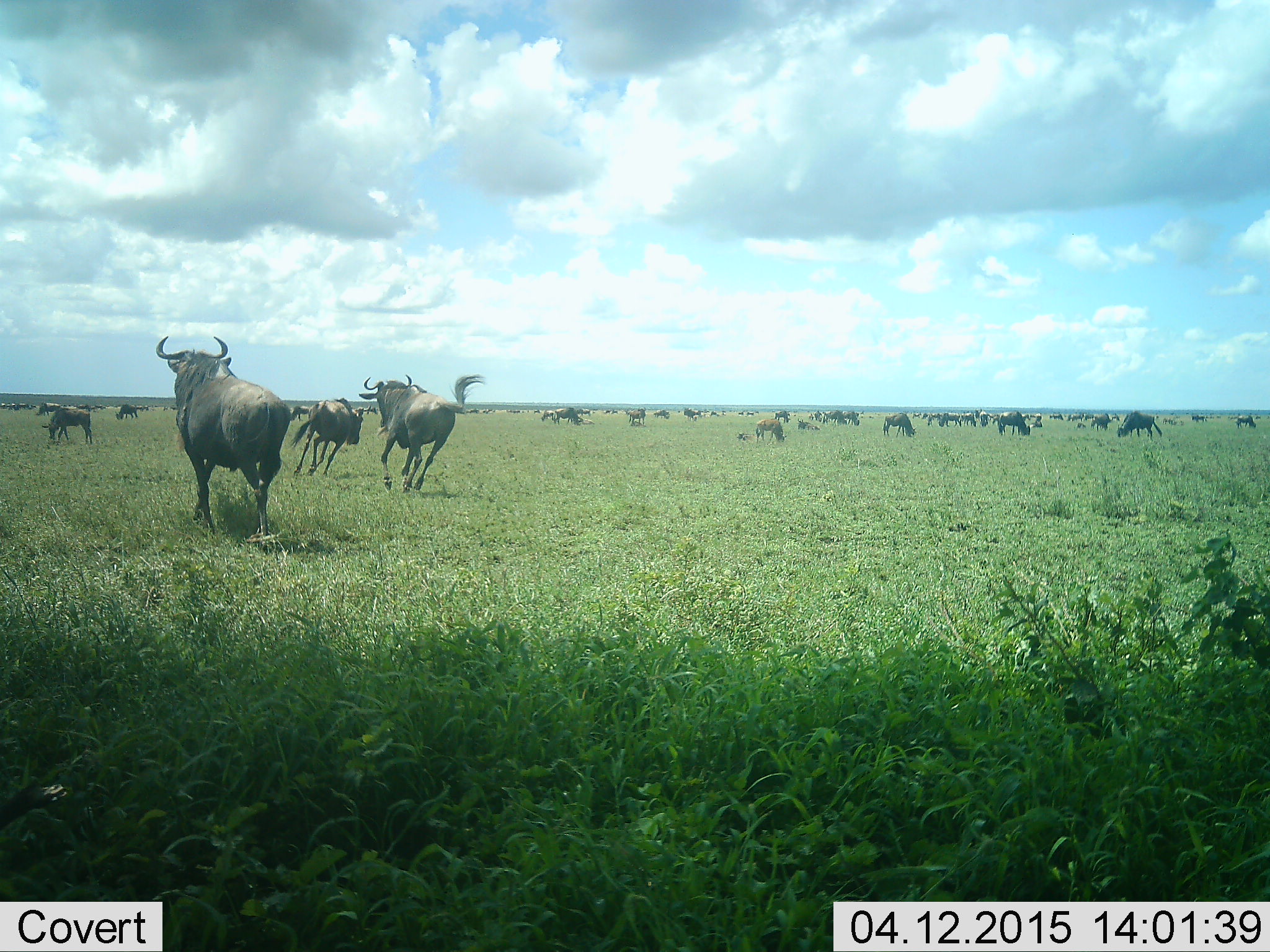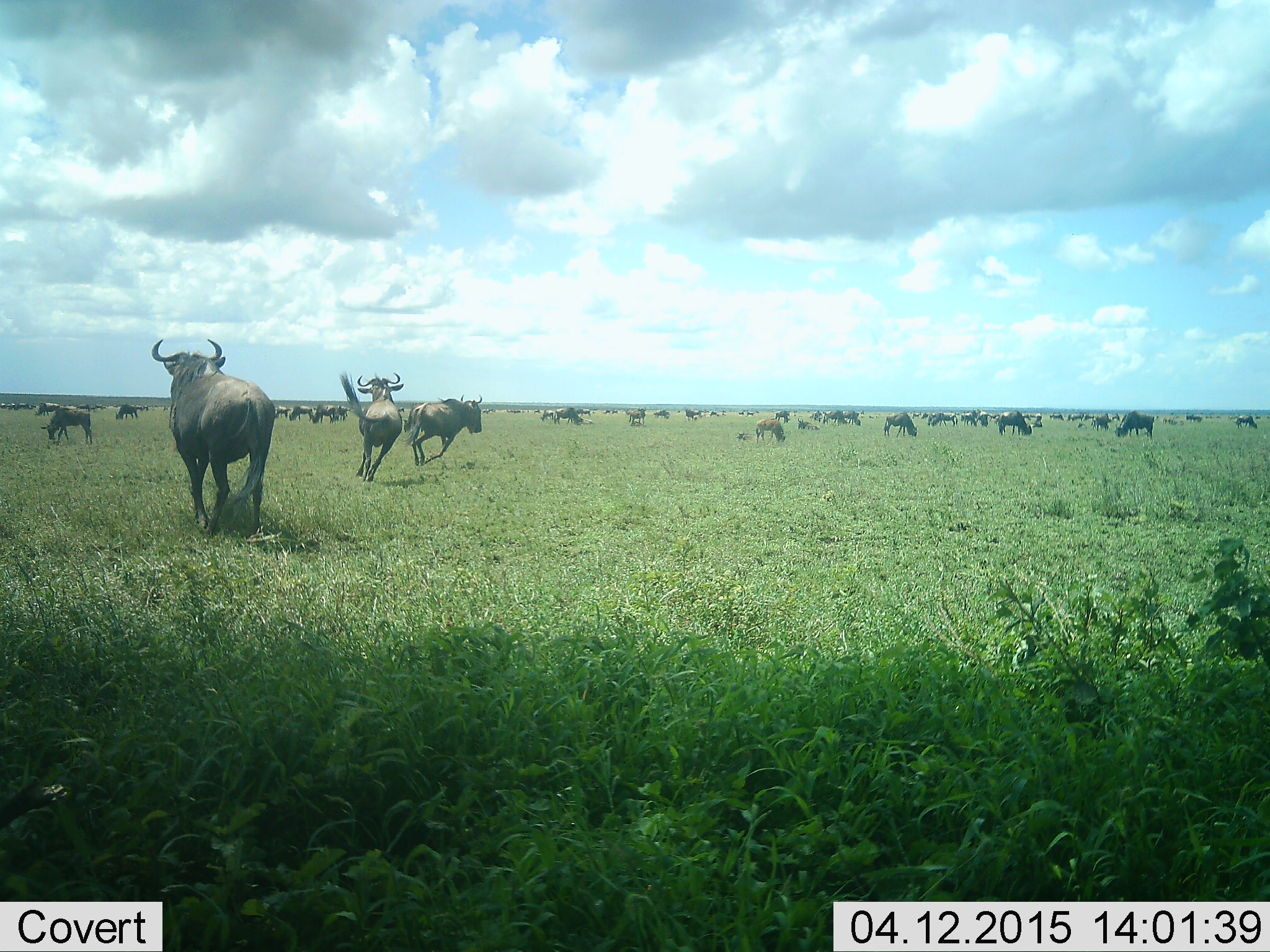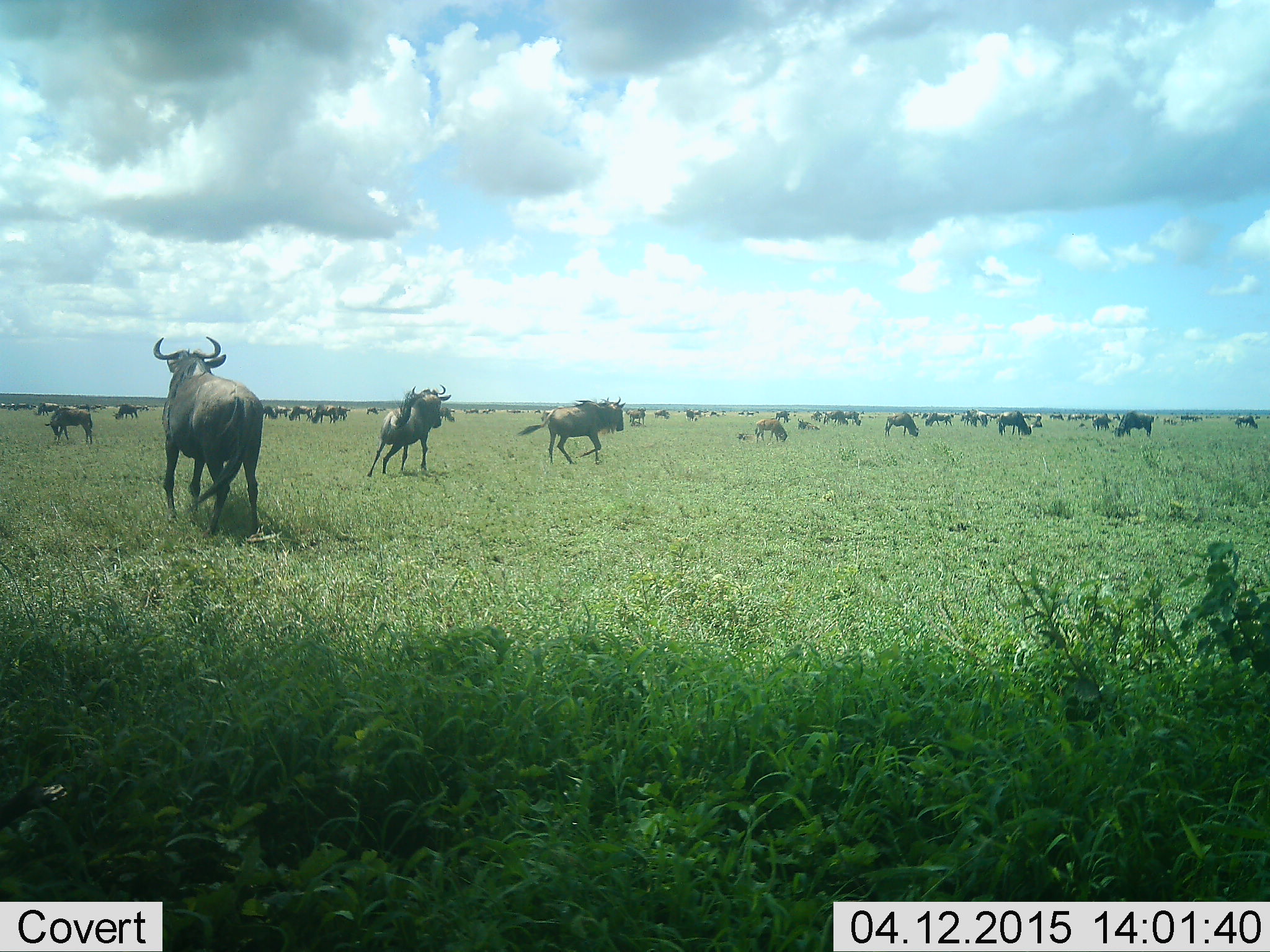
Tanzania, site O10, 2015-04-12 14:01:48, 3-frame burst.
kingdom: Animalia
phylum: Chordata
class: Mammalia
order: Artiodactyla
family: Bovidae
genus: Connochaetes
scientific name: Connochaetes taurinus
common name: blue wildebeest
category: wildebeest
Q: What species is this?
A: Wildebeest (blue wildebeest) (Connochaetes taurinus).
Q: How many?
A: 11-50.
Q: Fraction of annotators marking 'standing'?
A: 90%.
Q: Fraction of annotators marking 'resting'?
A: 30%.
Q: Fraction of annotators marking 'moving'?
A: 100%.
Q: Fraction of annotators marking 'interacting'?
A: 30%.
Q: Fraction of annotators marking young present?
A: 20%.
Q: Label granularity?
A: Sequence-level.